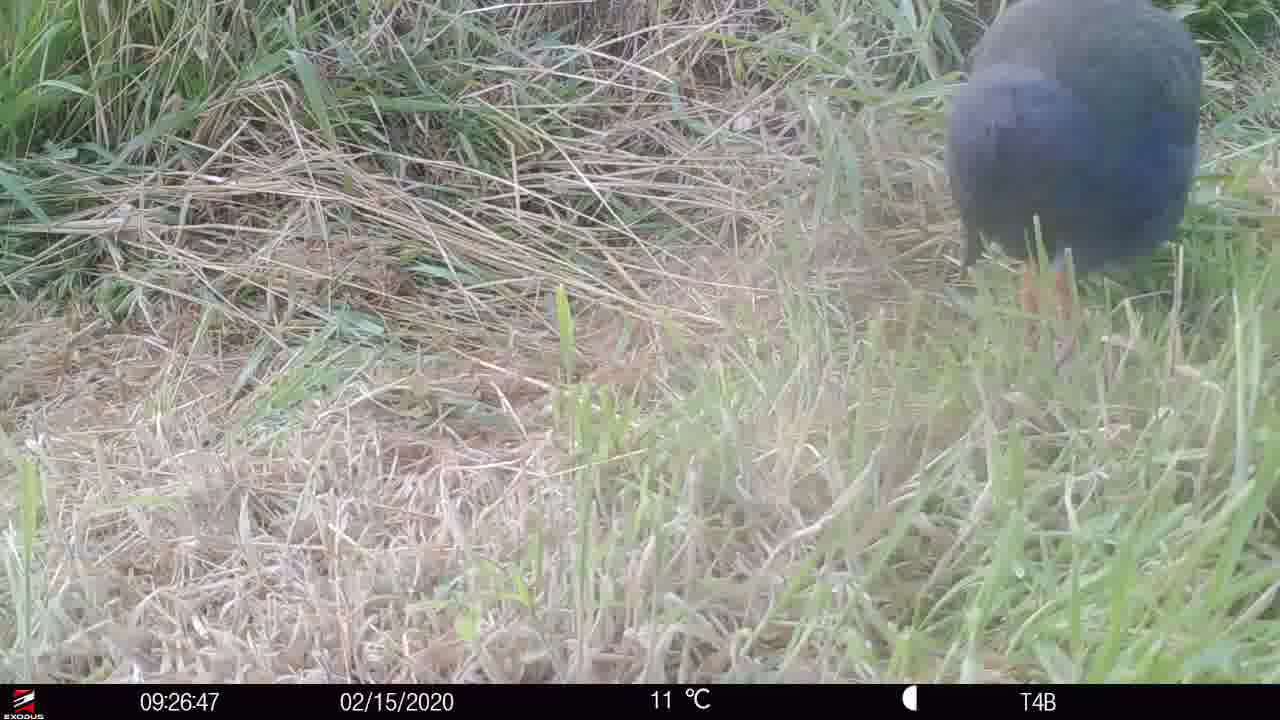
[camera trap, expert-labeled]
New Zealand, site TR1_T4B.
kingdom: Animalia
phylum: Chordata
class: Aves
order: Gruiformes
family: Rallidae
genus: Porphyrio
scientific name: Porphyrio mantelli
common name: takahe